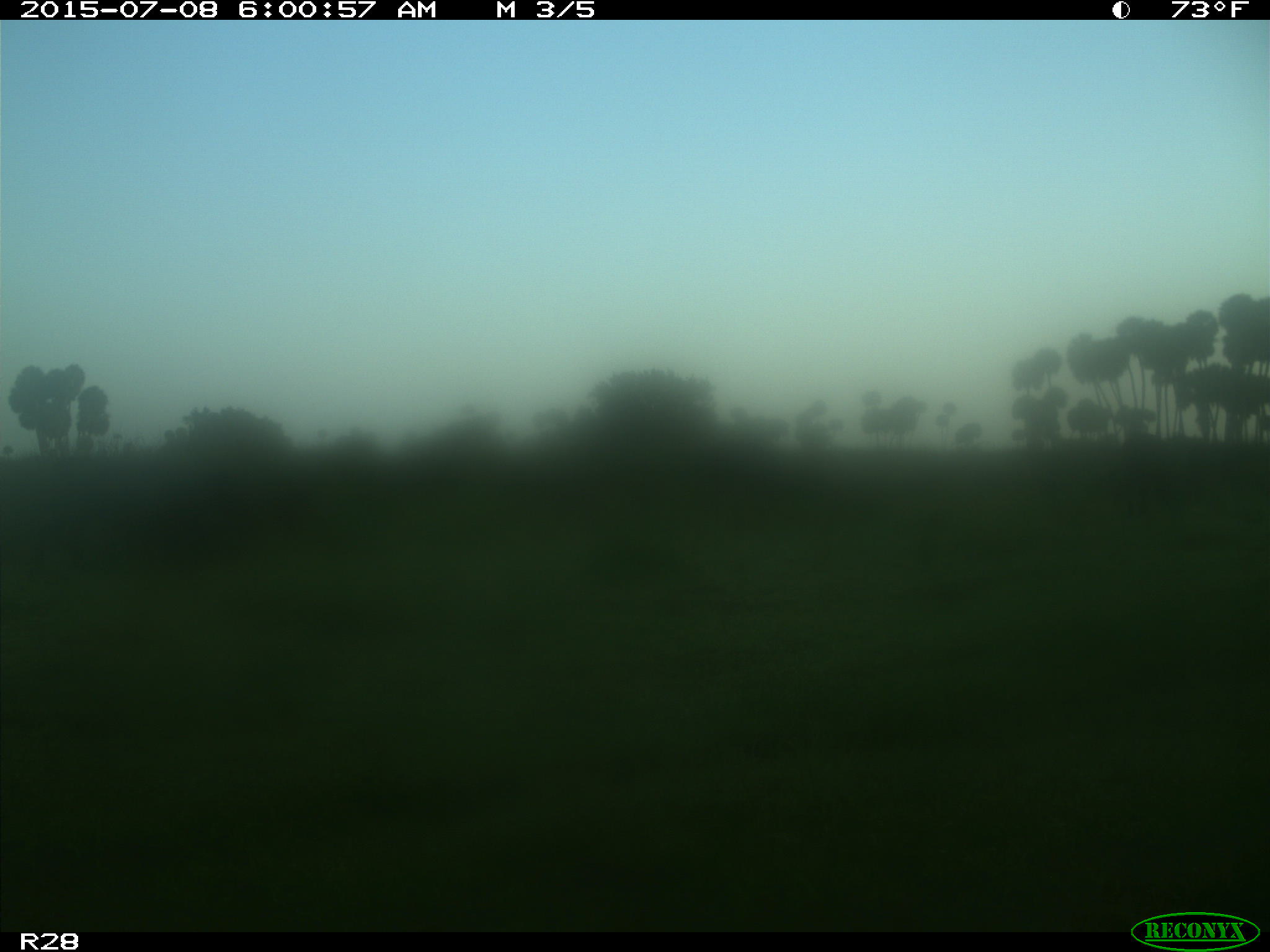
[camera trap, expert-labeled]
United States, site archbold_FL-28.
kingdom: Animalia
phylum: Chordata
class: Mammalia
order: Artiodactyla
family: Bovidae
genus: Bos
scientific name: Bos taurus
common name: domestic cow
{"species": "Bos taurus (domestic cow)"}